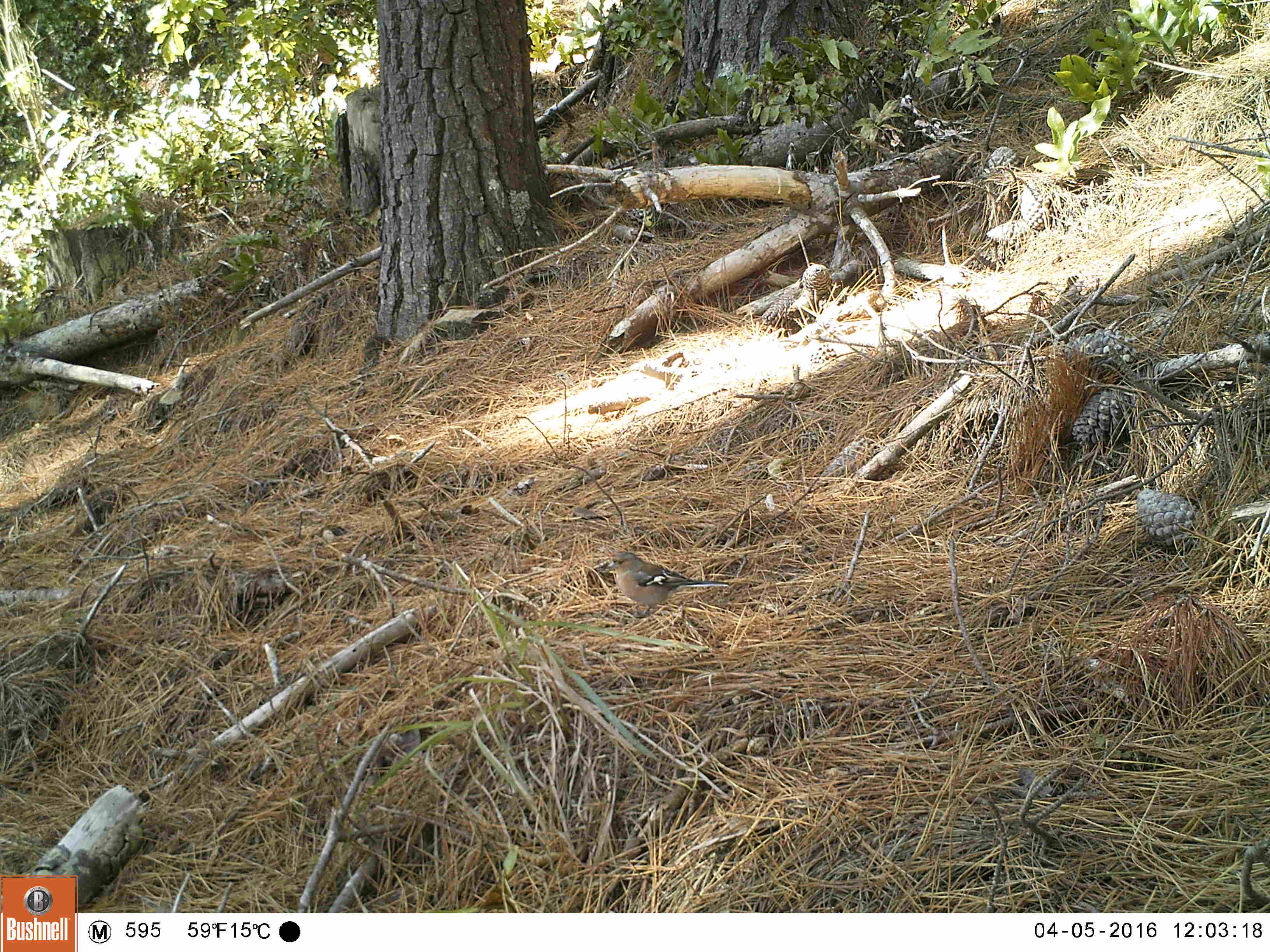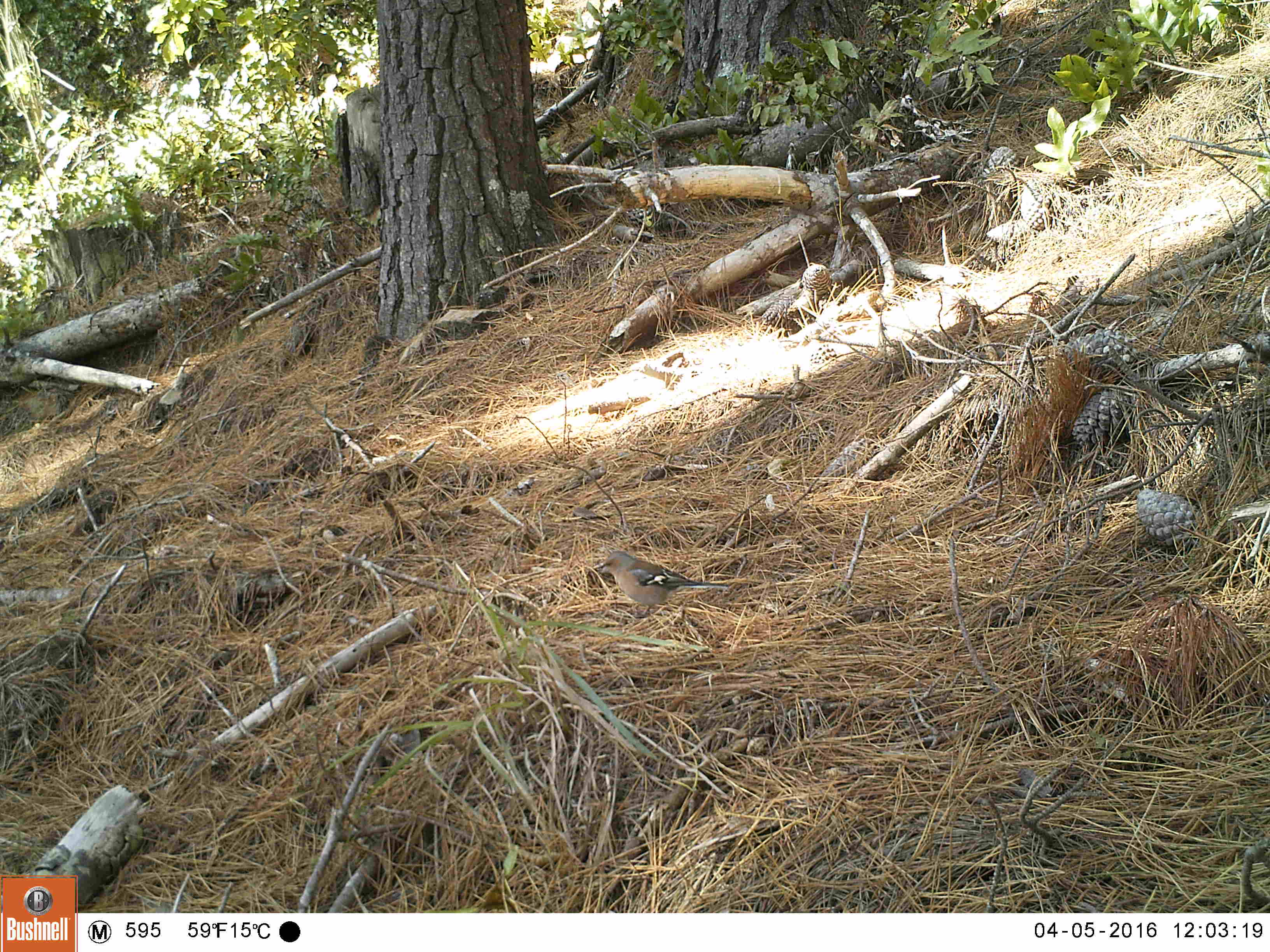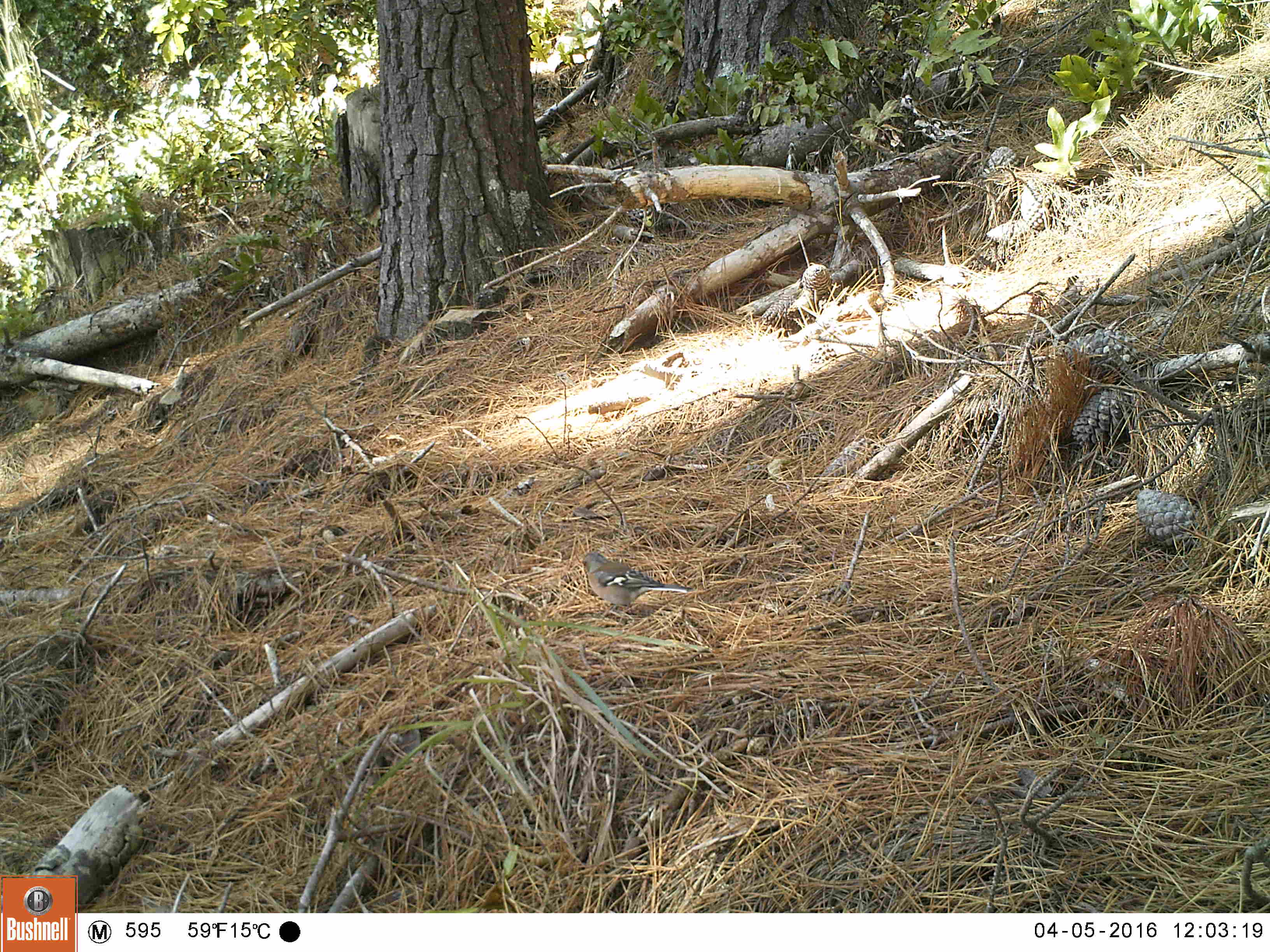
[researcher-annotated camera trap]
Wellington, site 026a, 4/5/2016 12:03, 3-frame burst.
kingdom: Animalia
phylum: Chordata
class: Aves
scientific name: Aves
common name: bird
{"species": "bird (Aves)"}